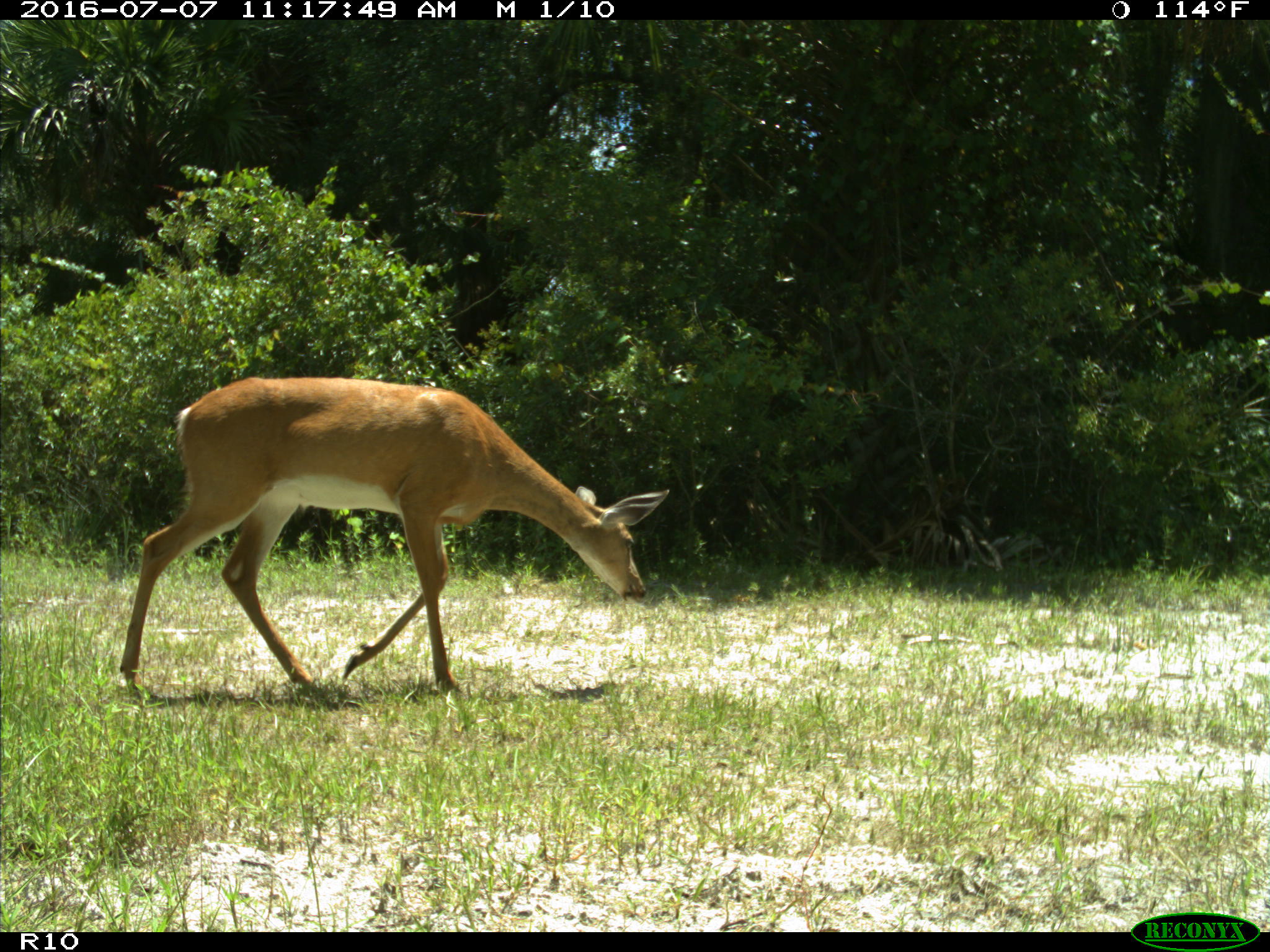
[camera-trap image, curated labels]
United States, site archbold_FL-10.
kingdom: Animalia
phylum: Chordata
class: Mammalia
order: Artiodactyla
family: Cervidae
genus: Odocoileus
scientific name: Odocoileus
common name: deer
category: unidentified deer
Unidentified deer (deer) (Odocoileus).